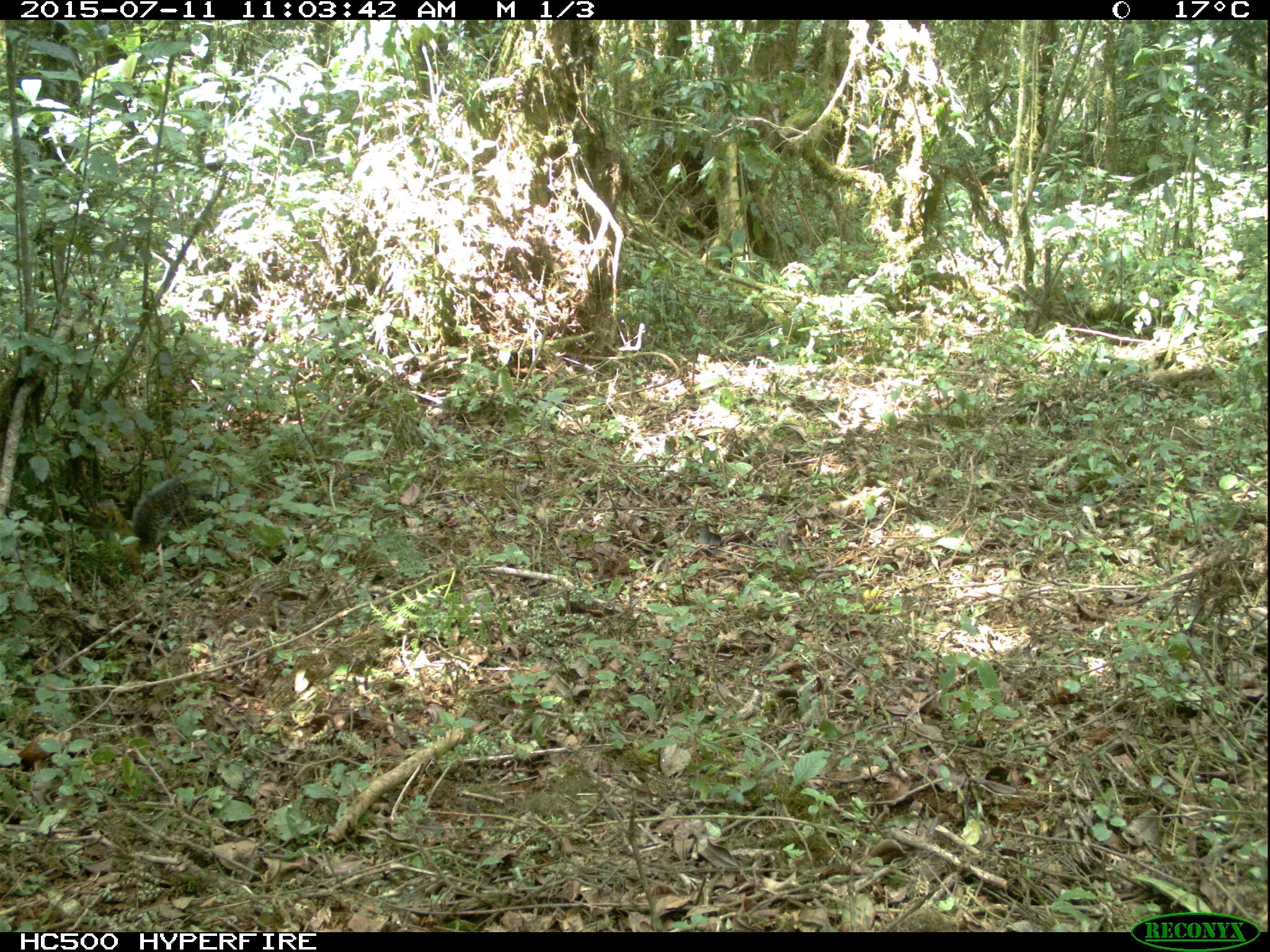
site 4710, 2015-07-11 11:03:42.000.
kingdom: Animalia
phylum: Chordata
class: Mammalia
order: Rodentia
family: Sciuridae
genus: Protoxerus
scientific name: Protoxerus stangeri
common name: forest giant squirrel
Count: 1.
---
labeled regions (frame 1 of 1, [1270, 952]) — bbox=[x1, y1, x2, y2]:
protoxerus stangeri: bbox=[89, 476, 190, 577]